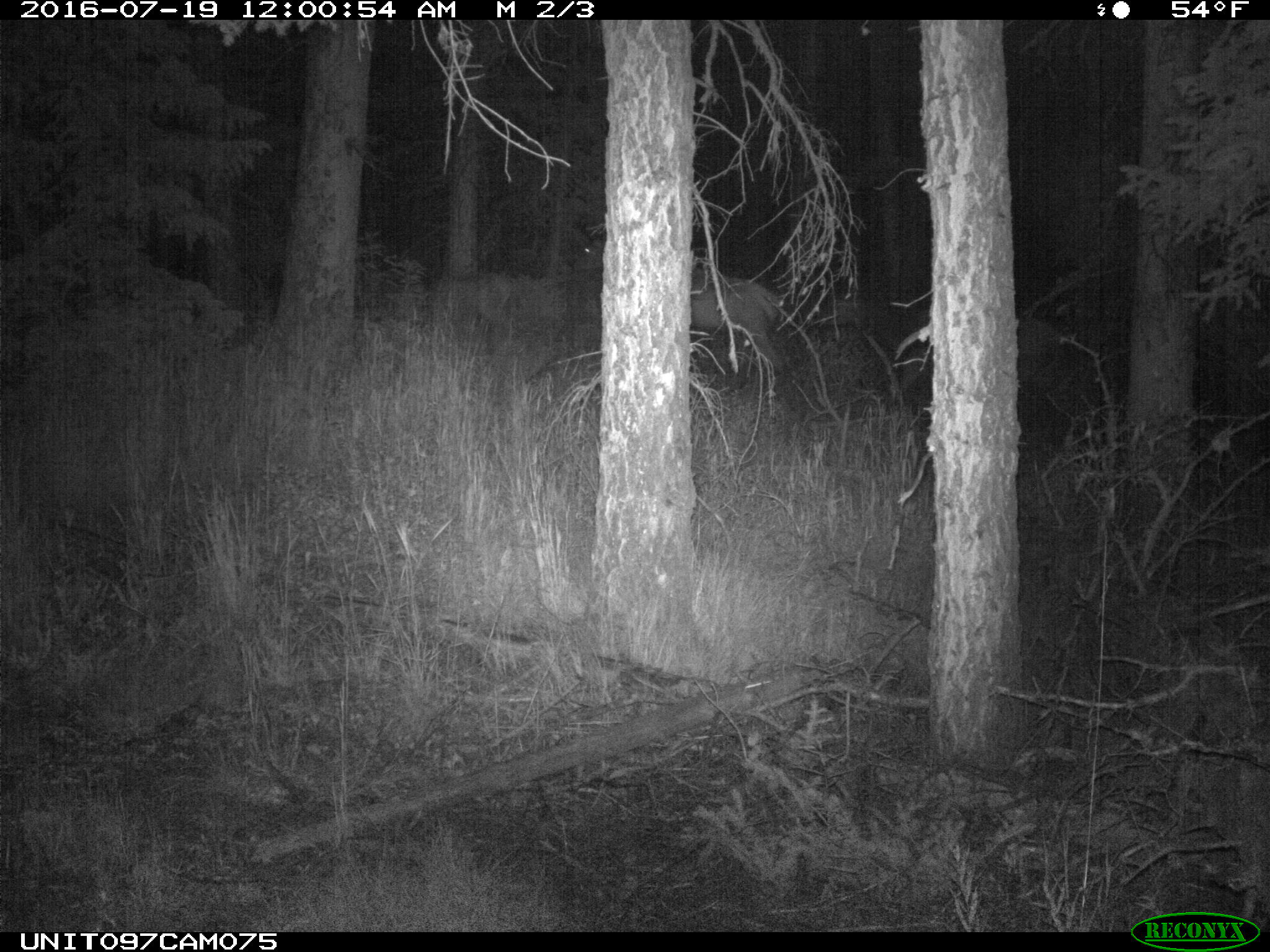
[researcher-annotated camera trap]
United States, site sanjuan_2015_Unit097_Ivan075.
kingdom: Animalia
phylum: Chordata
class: Mammalia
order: Artiodactyla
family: Cervidae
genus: Cervus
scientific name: Cervus elaphus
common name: red deer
Cervus elaphus (red deer).